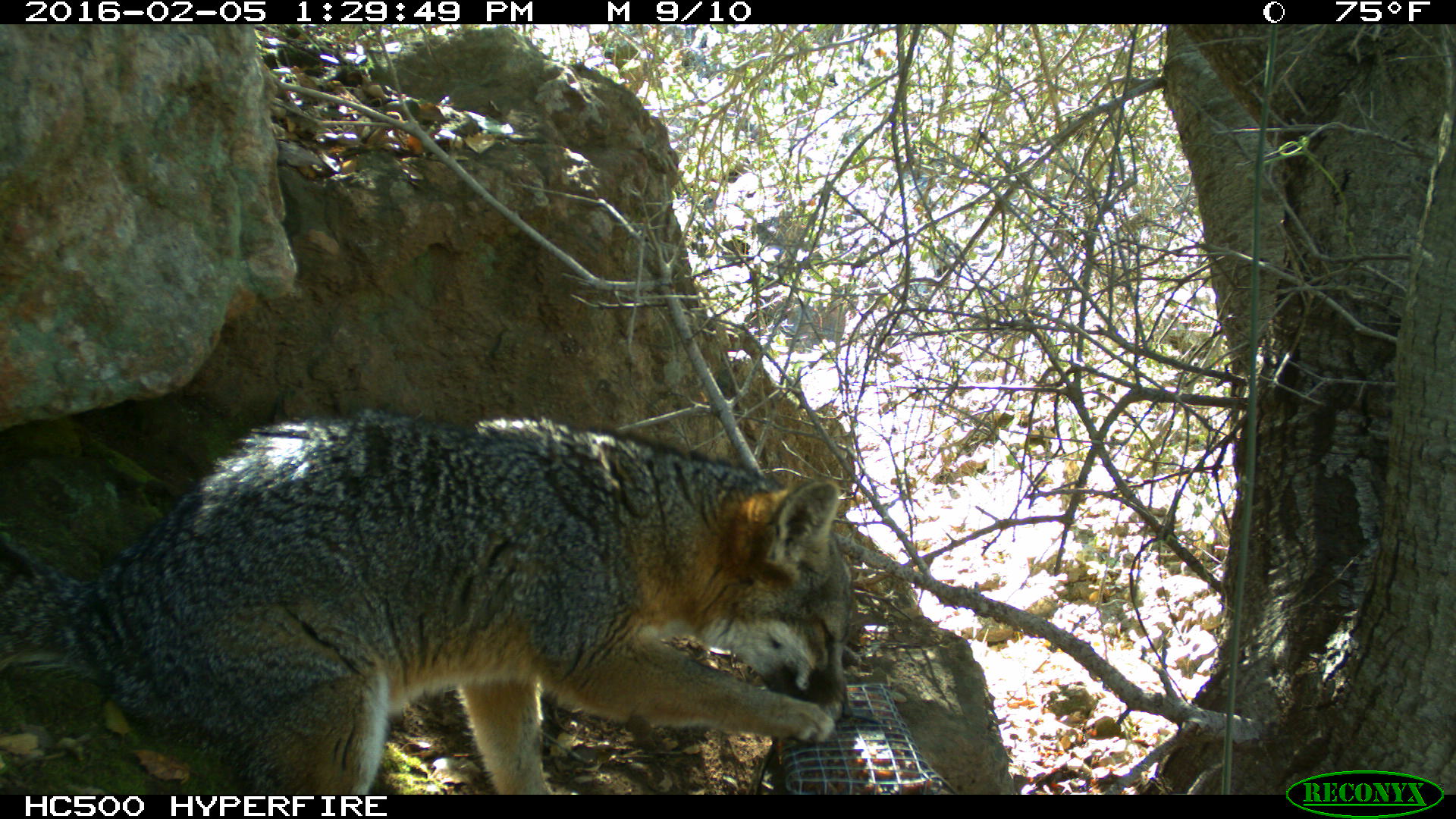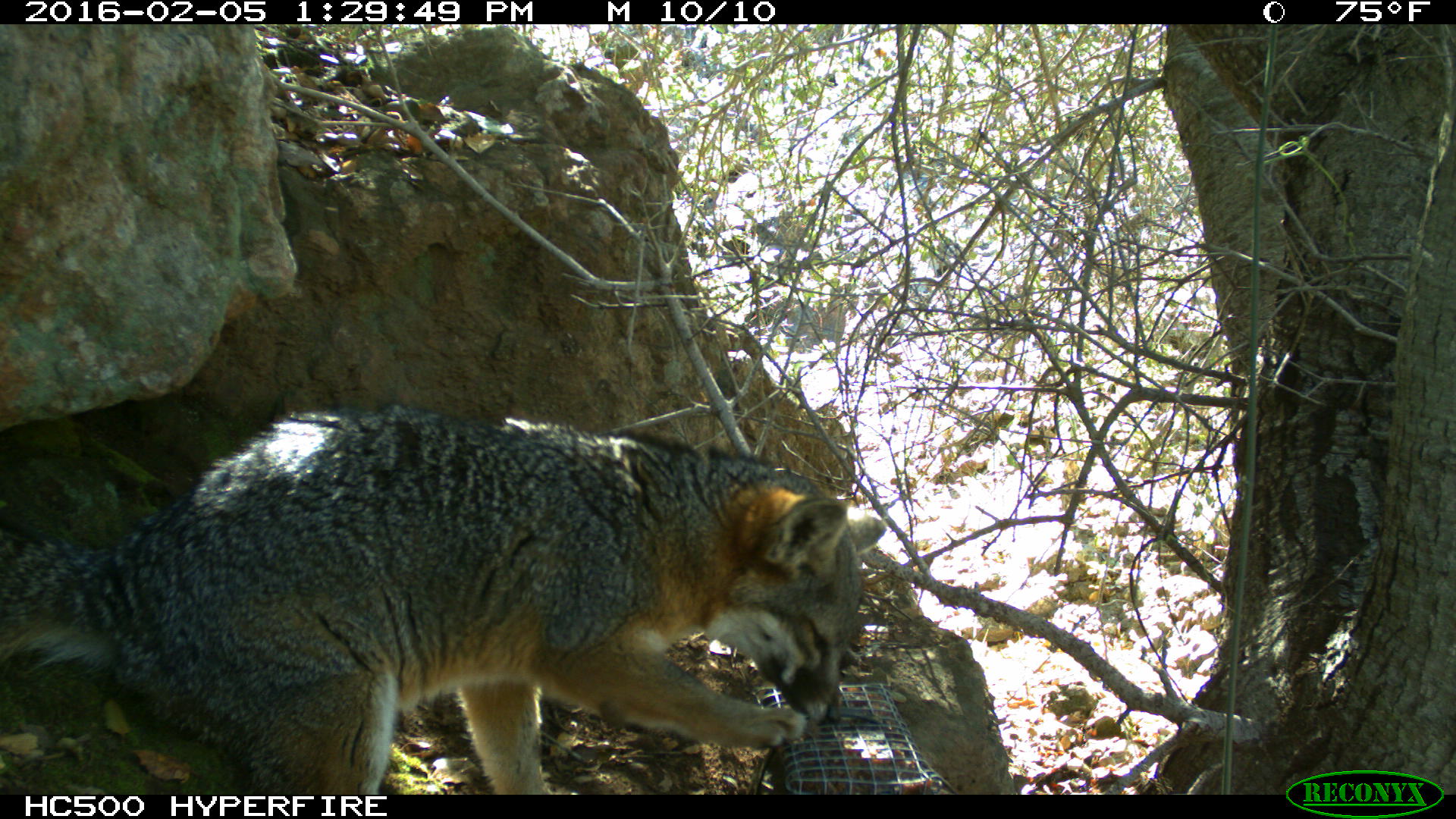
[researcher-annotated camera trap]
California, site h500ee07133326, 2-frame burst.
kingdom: Animalia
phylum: Chordata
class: Mammalia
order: Carnivora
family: Canidae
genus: Urocyon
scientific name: Urocyon littoralis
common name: island fox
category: fox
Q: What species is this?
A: Fox (island fox) (Urocyon littoralis).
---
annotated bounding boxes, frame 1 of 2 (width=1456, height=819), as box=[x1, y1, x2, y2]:
fox: box=[0, 407, 852, 794]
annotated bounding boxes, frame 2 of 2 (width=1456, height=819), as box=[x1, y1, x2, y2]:
fox: box=[0, 402, 884, 792]